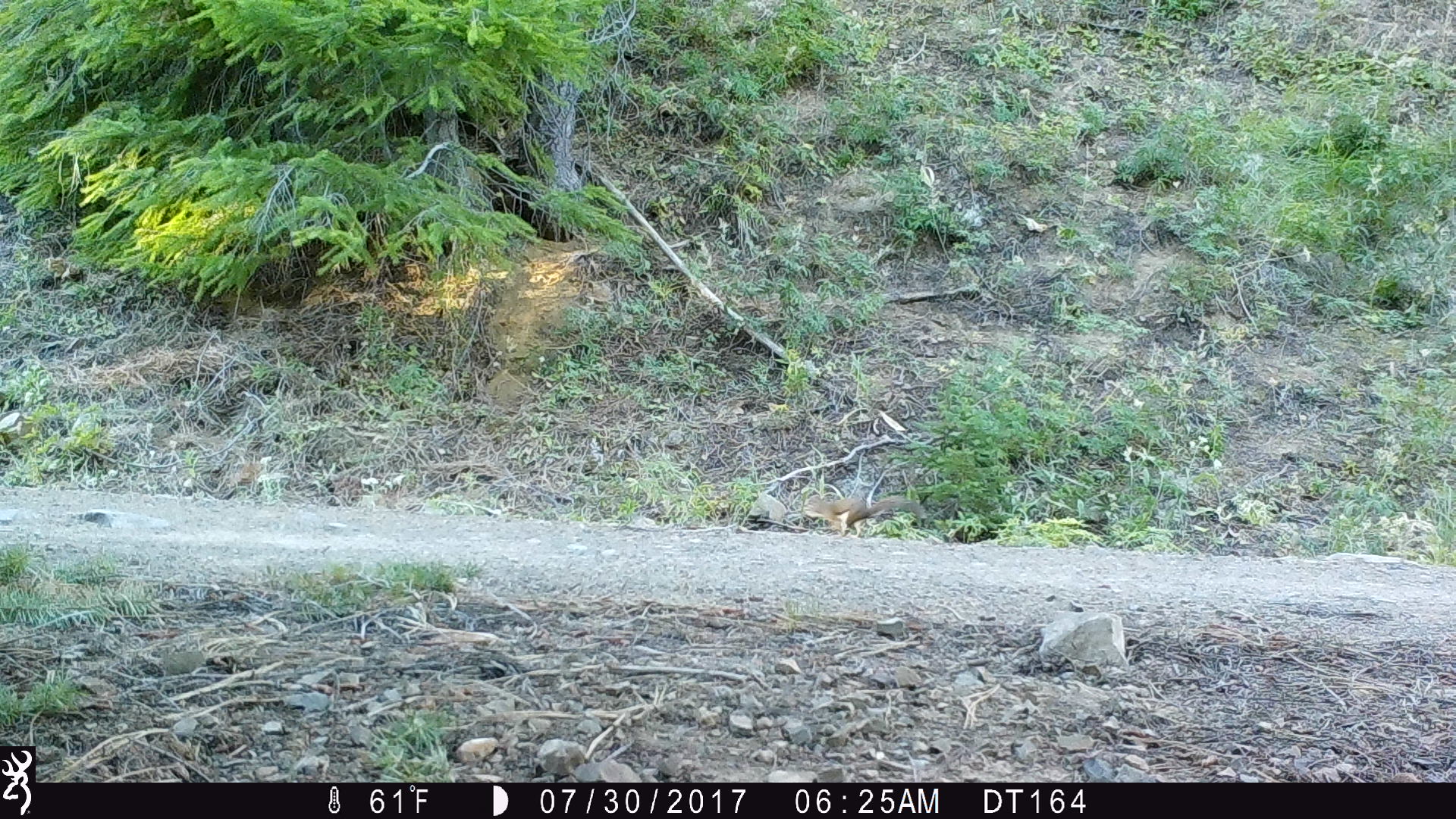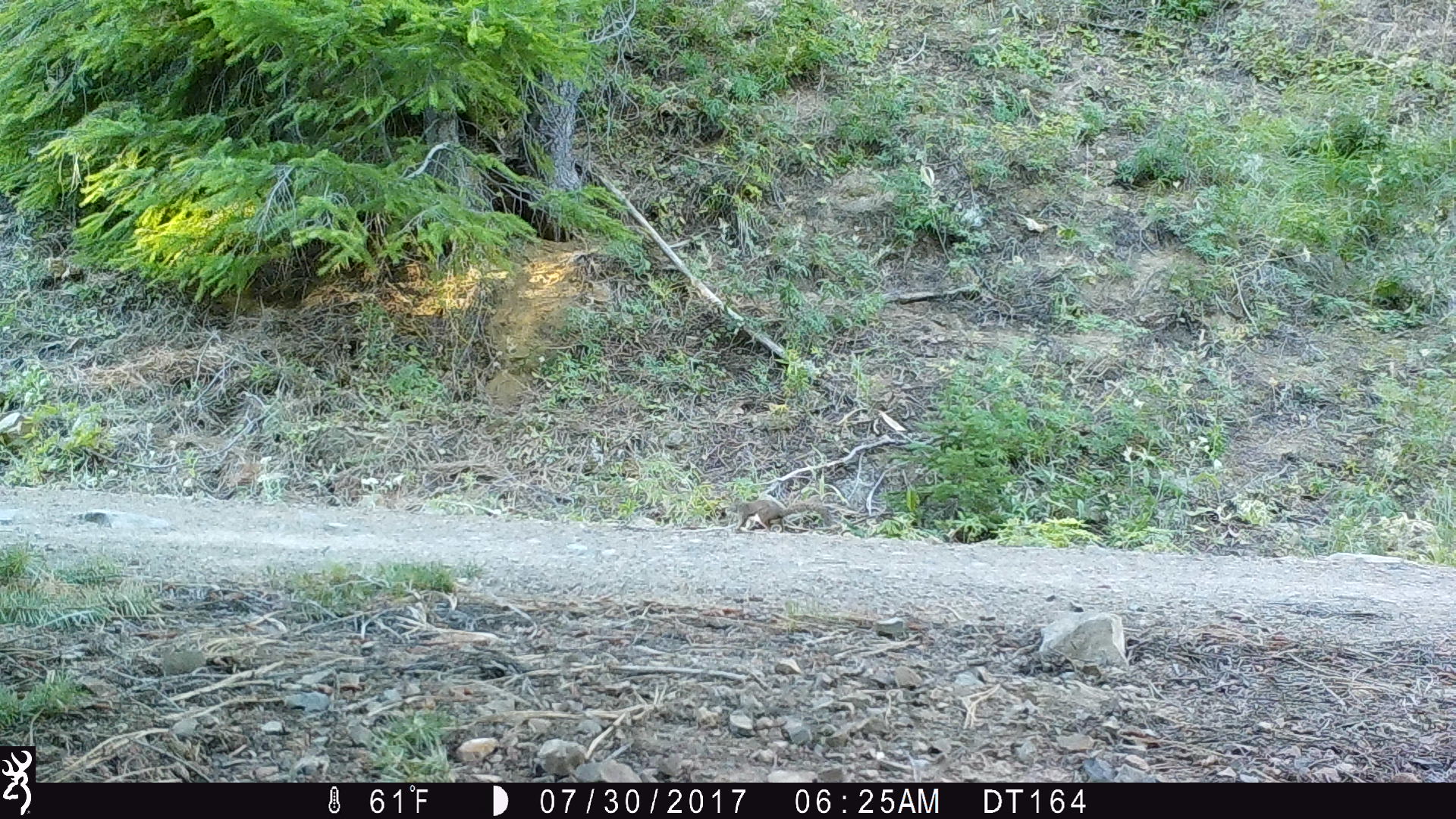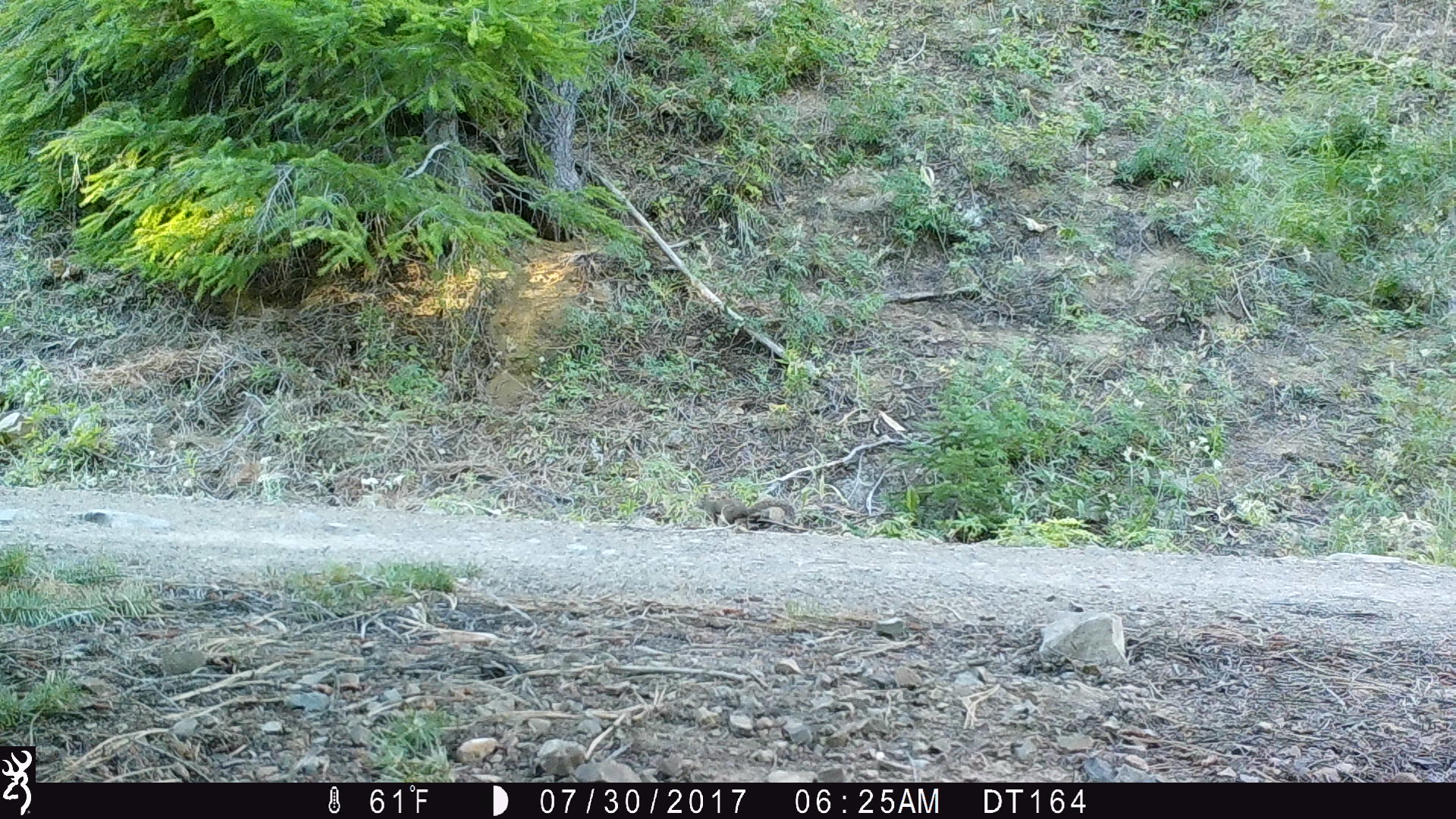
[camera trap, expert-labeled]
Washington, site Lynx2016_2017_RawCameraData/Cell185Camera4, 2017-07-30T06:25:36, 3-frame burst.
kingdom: Animalia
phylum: Chordata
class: Mammalia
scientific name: Mammalia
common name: small mammal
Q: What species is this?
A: Small mammal (Mammalia).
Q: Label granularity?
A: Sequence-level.